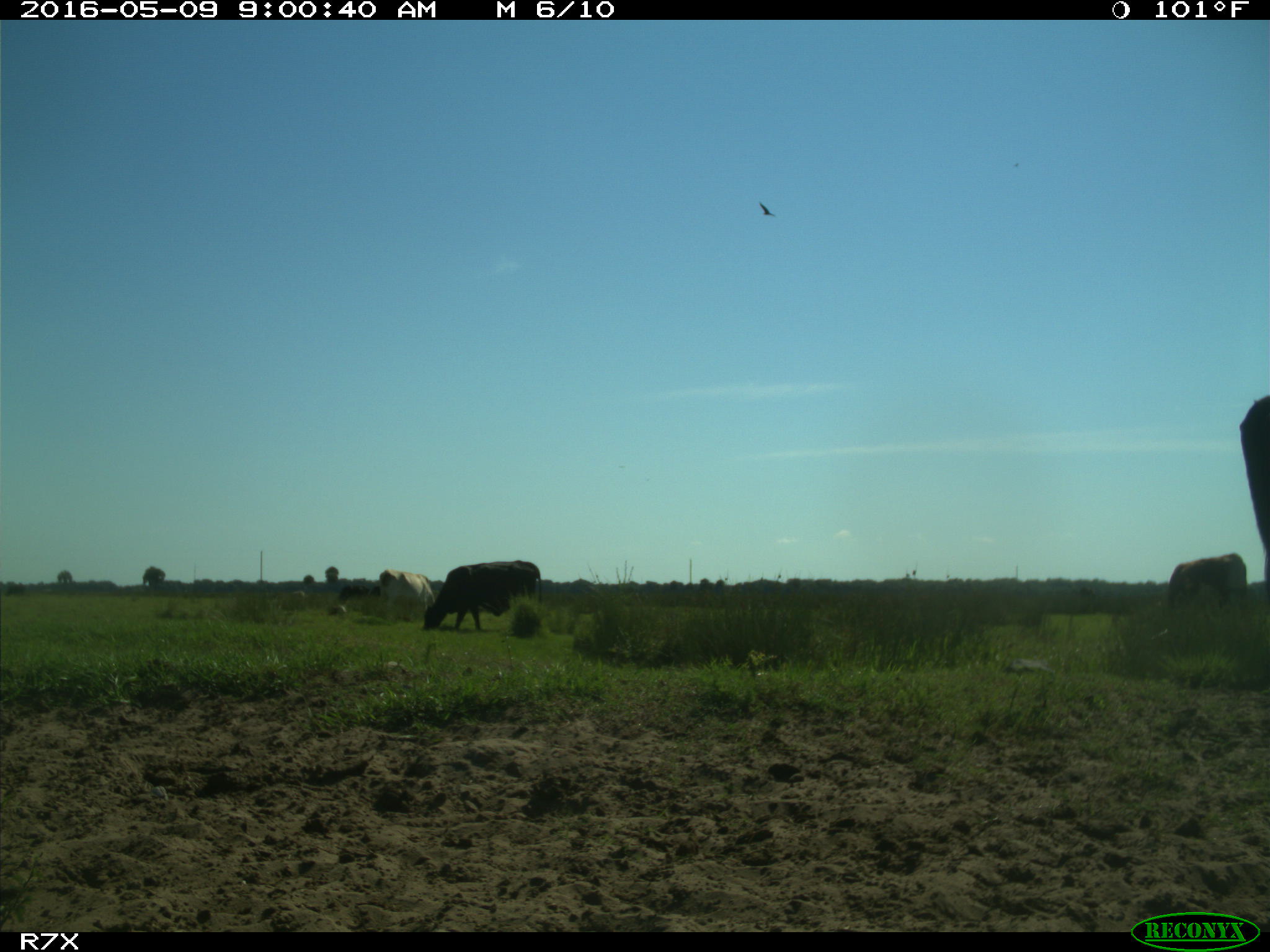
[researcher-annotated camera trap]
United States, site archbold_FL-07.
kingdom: Animalia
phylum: Chordata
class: Mammalia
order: Artiodactyla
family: Bovidae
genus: Bos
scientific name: Bos taurus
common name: domestic cow